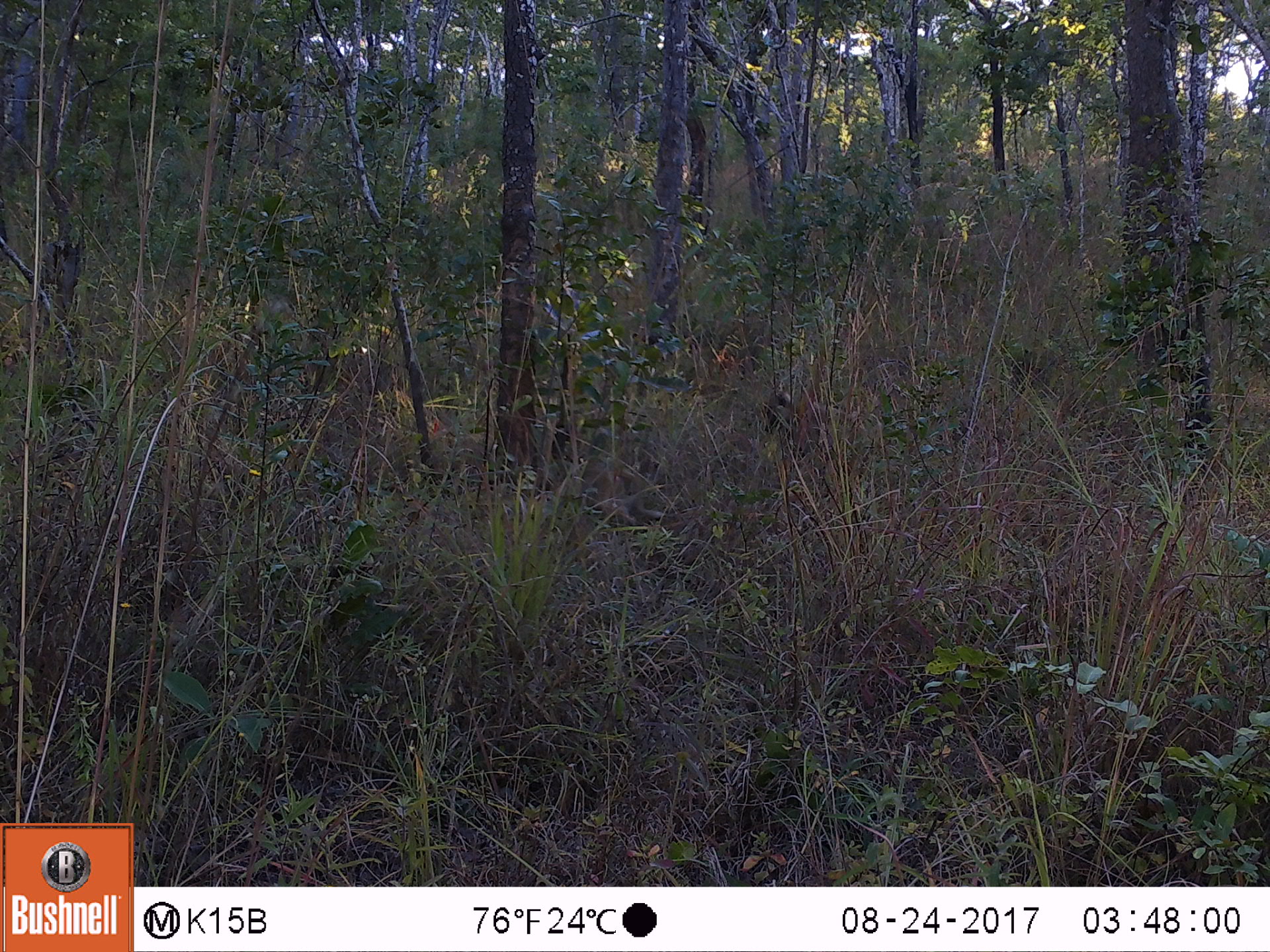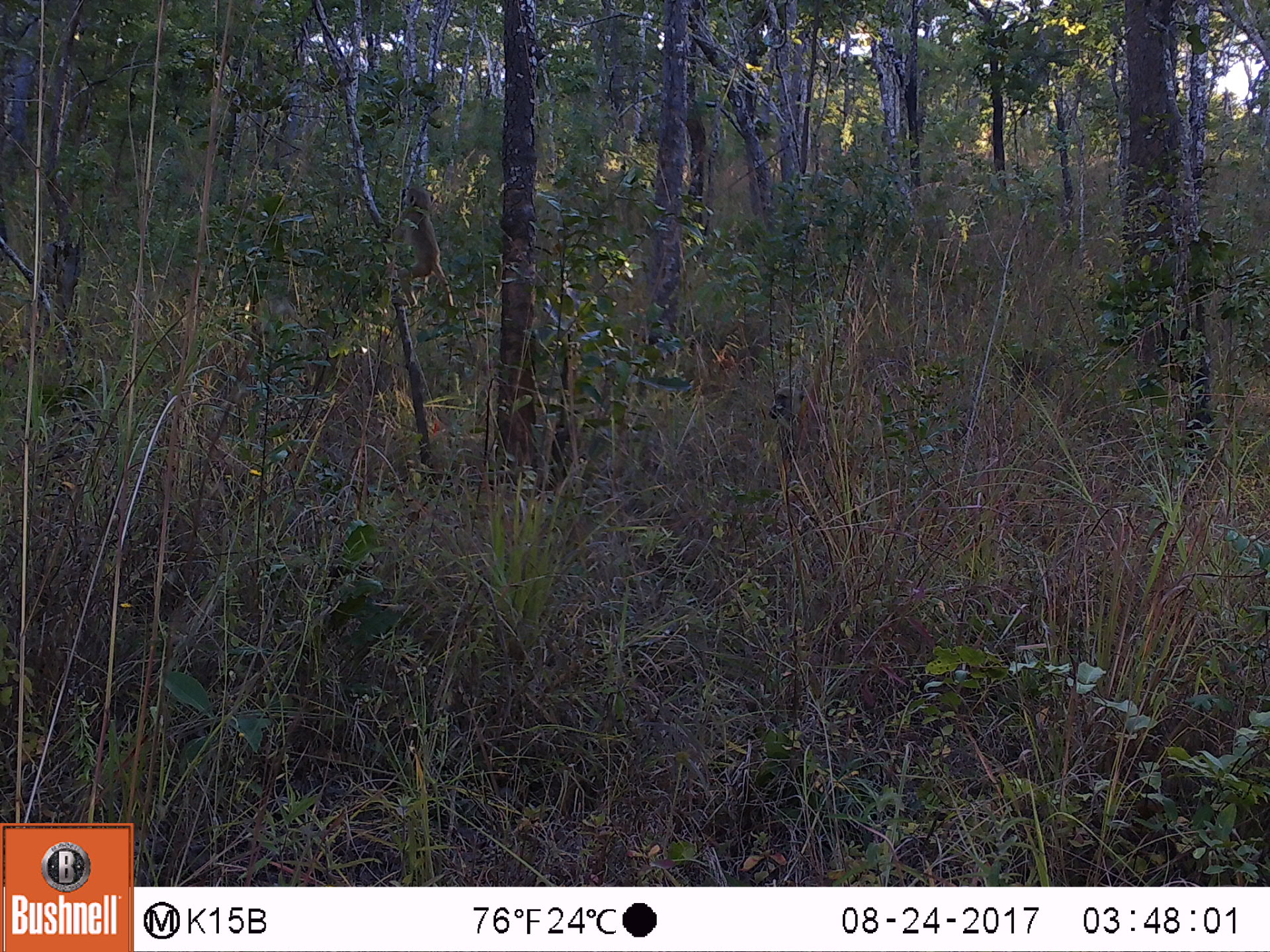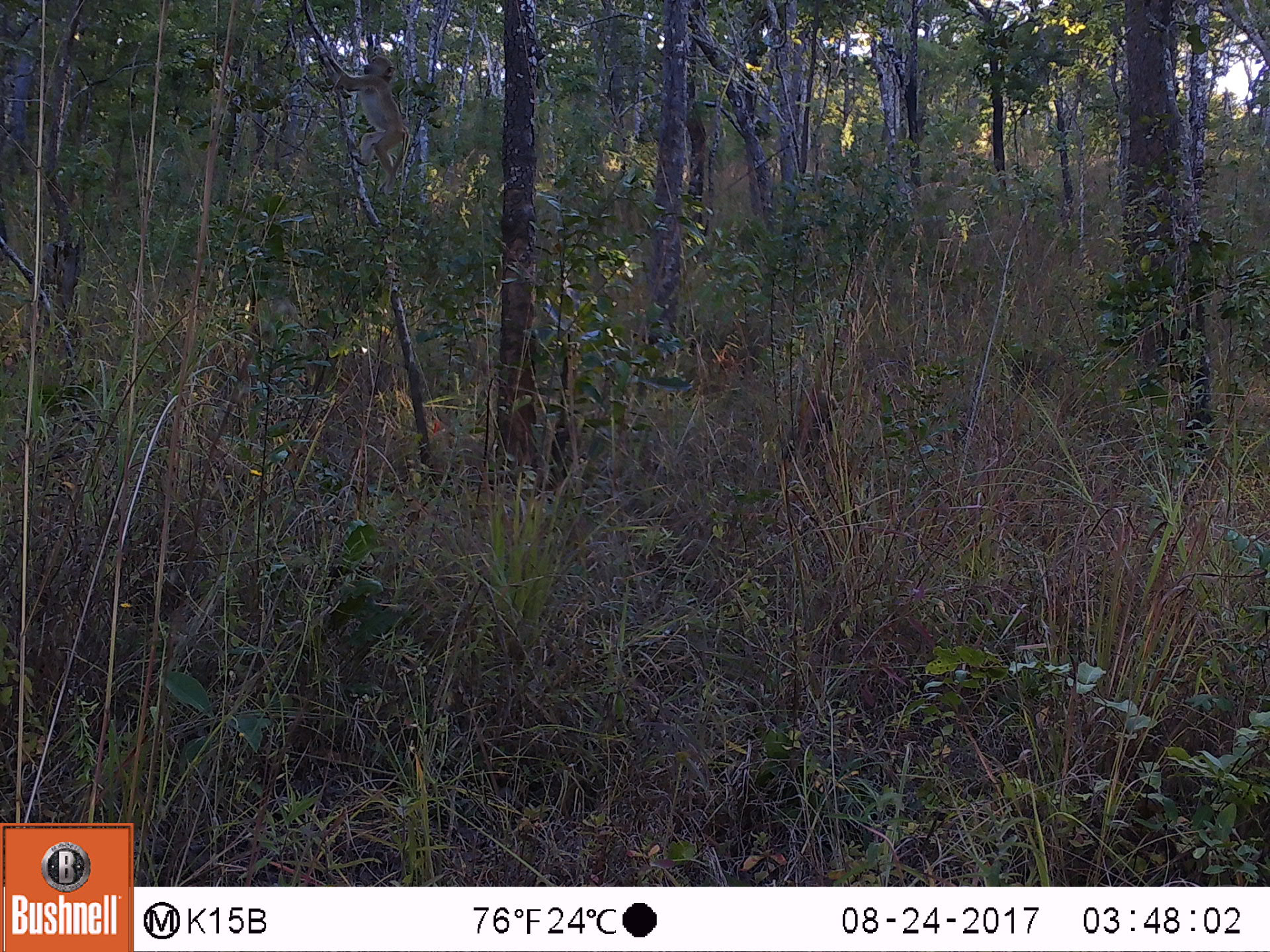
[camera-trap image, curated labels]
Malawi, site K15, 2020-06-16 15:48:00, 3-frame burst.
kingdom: Animalia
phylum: Chordata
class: Mammalia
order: Primates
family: Cercopithecidae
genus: Papio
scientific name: Papio cynocephalus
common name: yellow baboon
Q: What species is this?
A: Yellow baboon (Papio cynocephalus).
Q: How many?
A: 1.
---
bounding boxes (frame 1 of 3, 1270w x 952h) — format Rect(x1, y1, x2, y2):
yellow baboon: Rect(760, 383, 880, 476)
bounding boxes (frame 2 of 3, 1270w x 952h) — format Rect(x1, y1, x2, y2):
yellow baboon: Rect(381, 178, 464, 327); Rect(764, 372, 887, 460)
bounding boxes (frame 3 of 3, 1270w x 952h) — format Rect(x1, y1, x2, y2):
yellow baboon: Rect(319, 45, 411, 199)